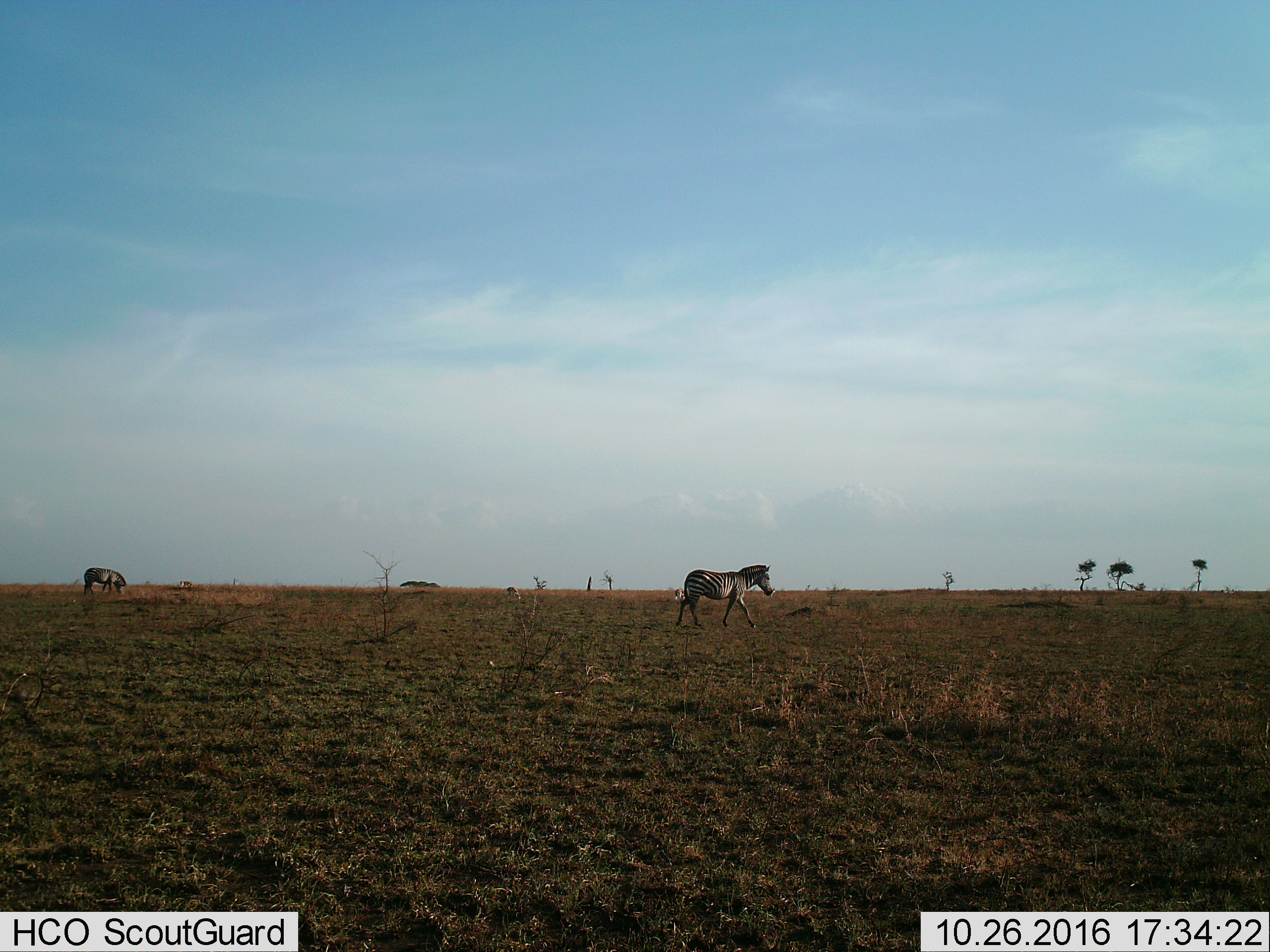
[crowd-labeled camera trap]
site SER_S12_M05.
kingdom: Animalia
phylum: Chordata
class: Mammalia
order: Perissodactyla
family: Equidae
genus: Equus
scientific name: Equus quagga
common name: plains zebra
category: zebraplains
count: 2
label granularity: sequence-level